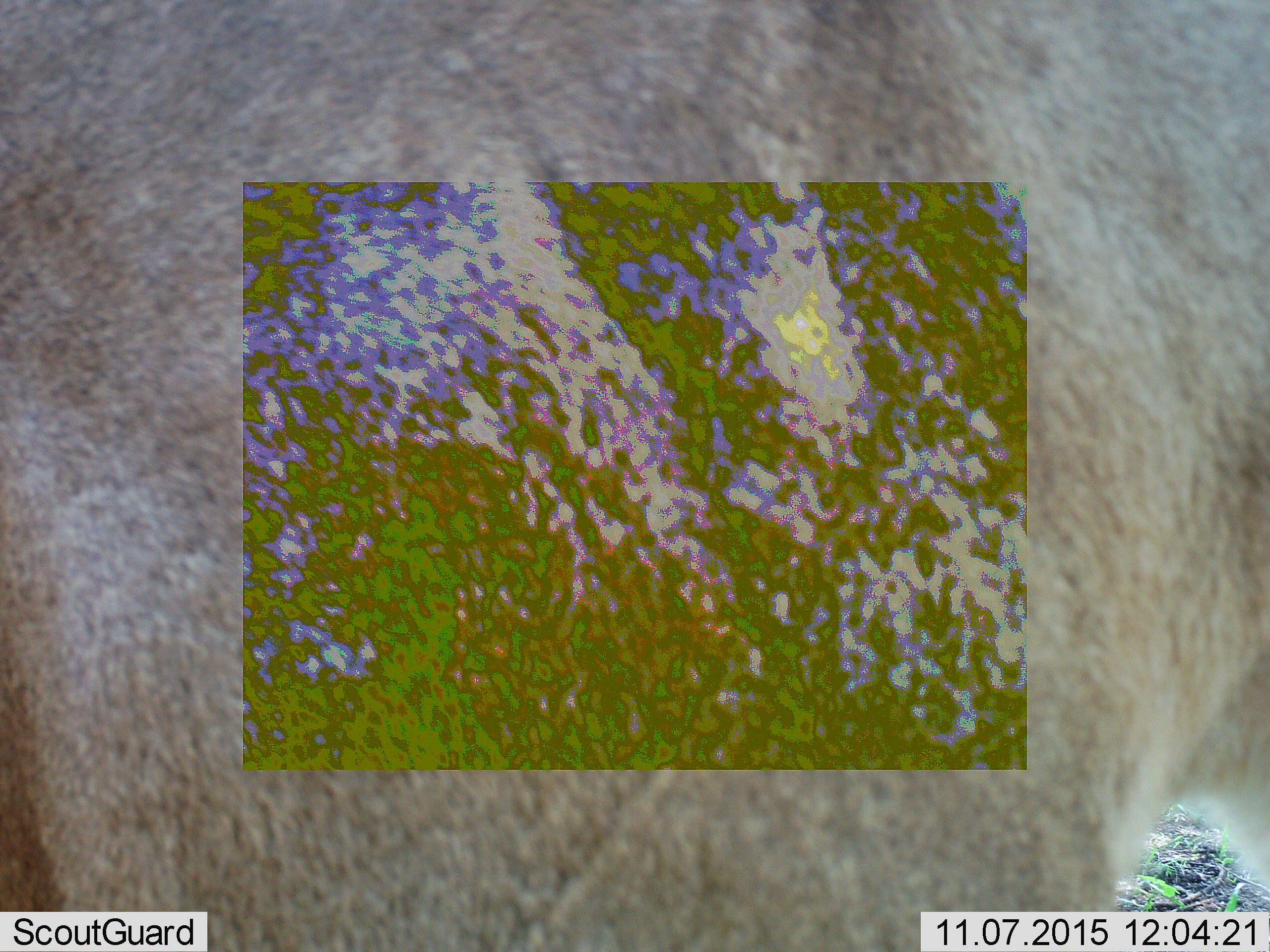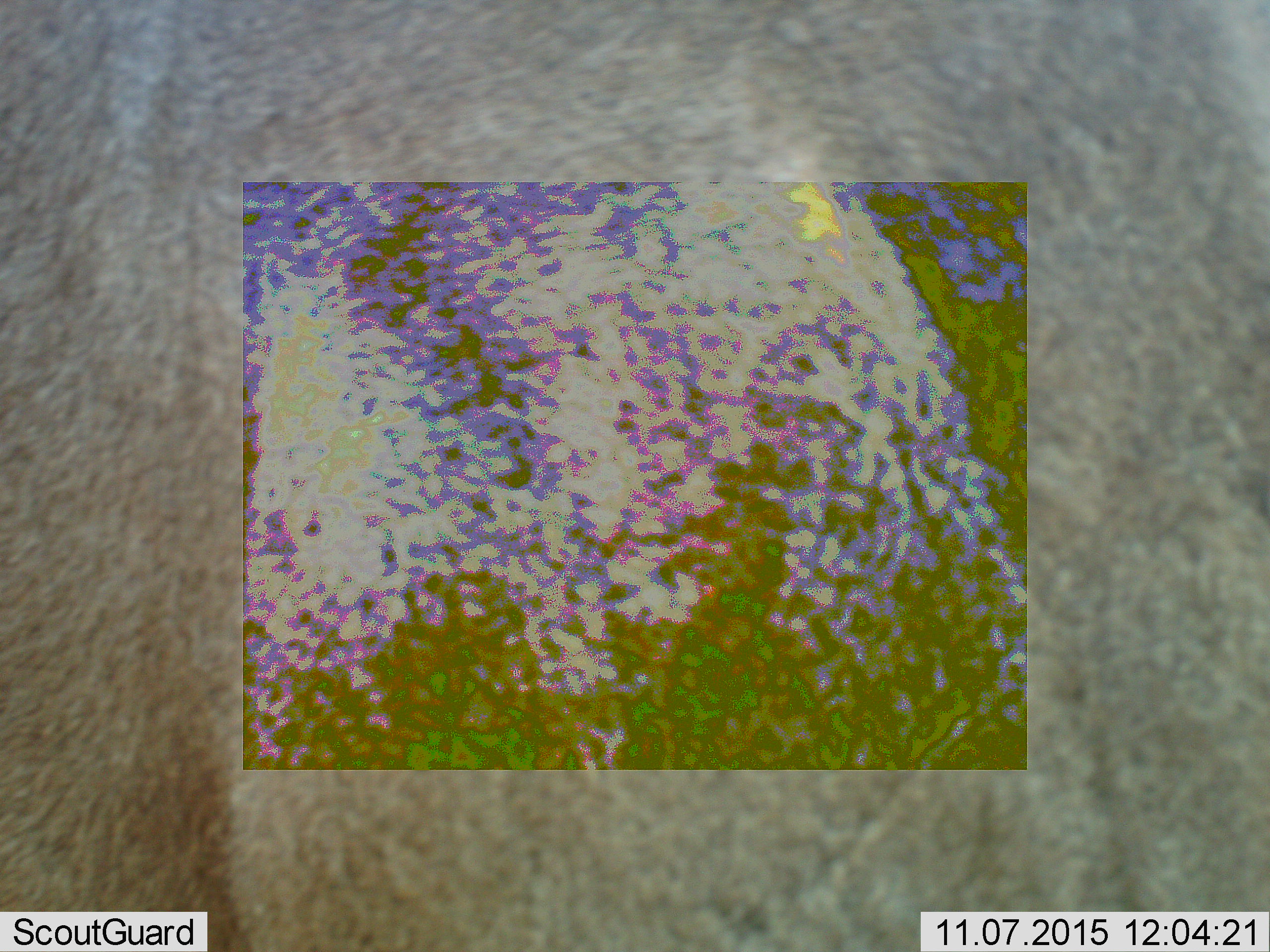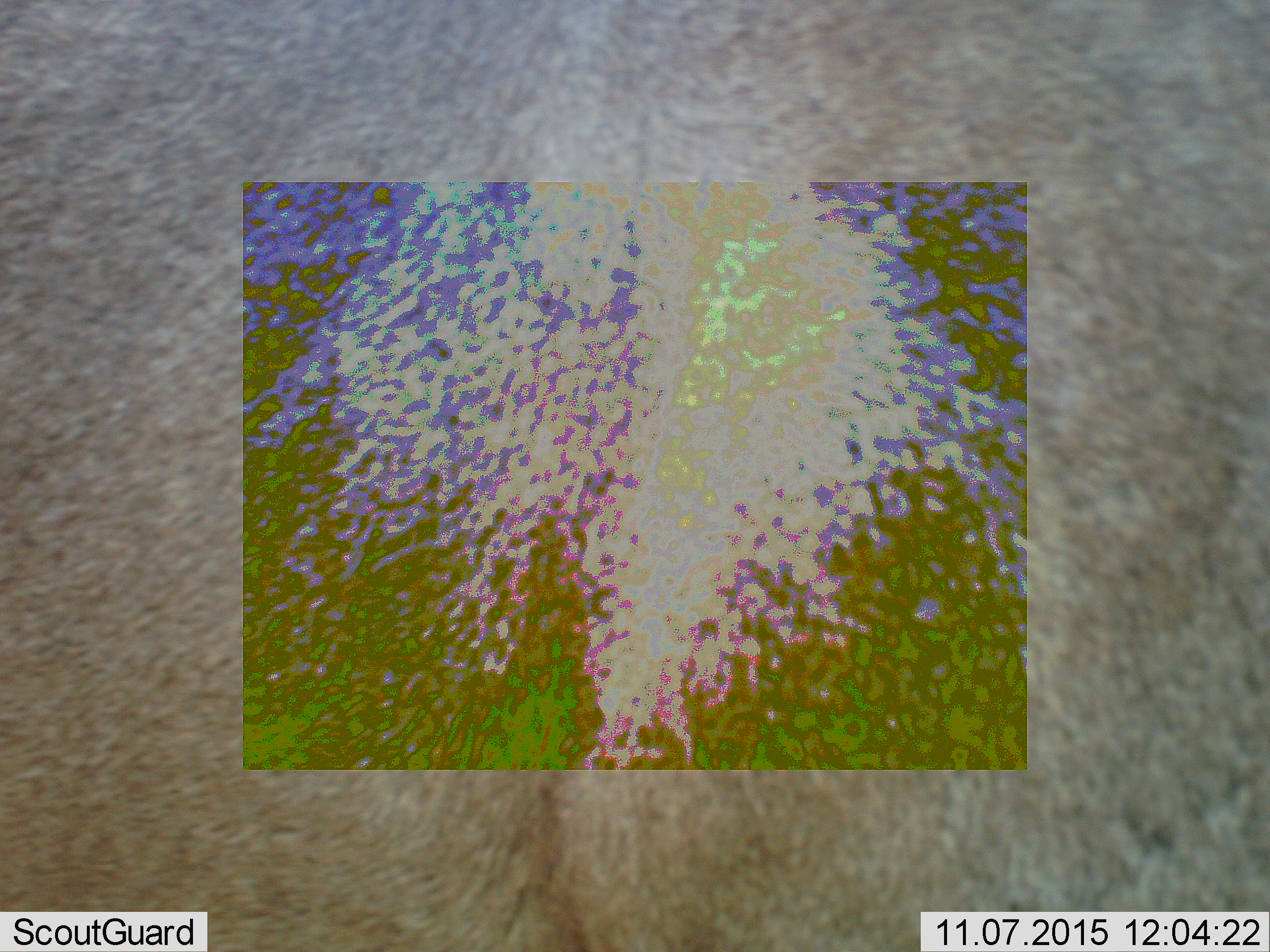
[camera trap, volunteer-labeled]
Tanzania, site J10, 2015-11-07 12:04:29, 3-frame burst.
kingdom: Animalia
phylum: Chordata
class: Mammalia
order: Carnivora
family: Felidae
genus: Panthera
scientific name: Panthera leo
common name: lion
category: lionfemale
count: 1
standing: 67%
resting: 0%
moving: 33%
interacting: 0%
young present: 0%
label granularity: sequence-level